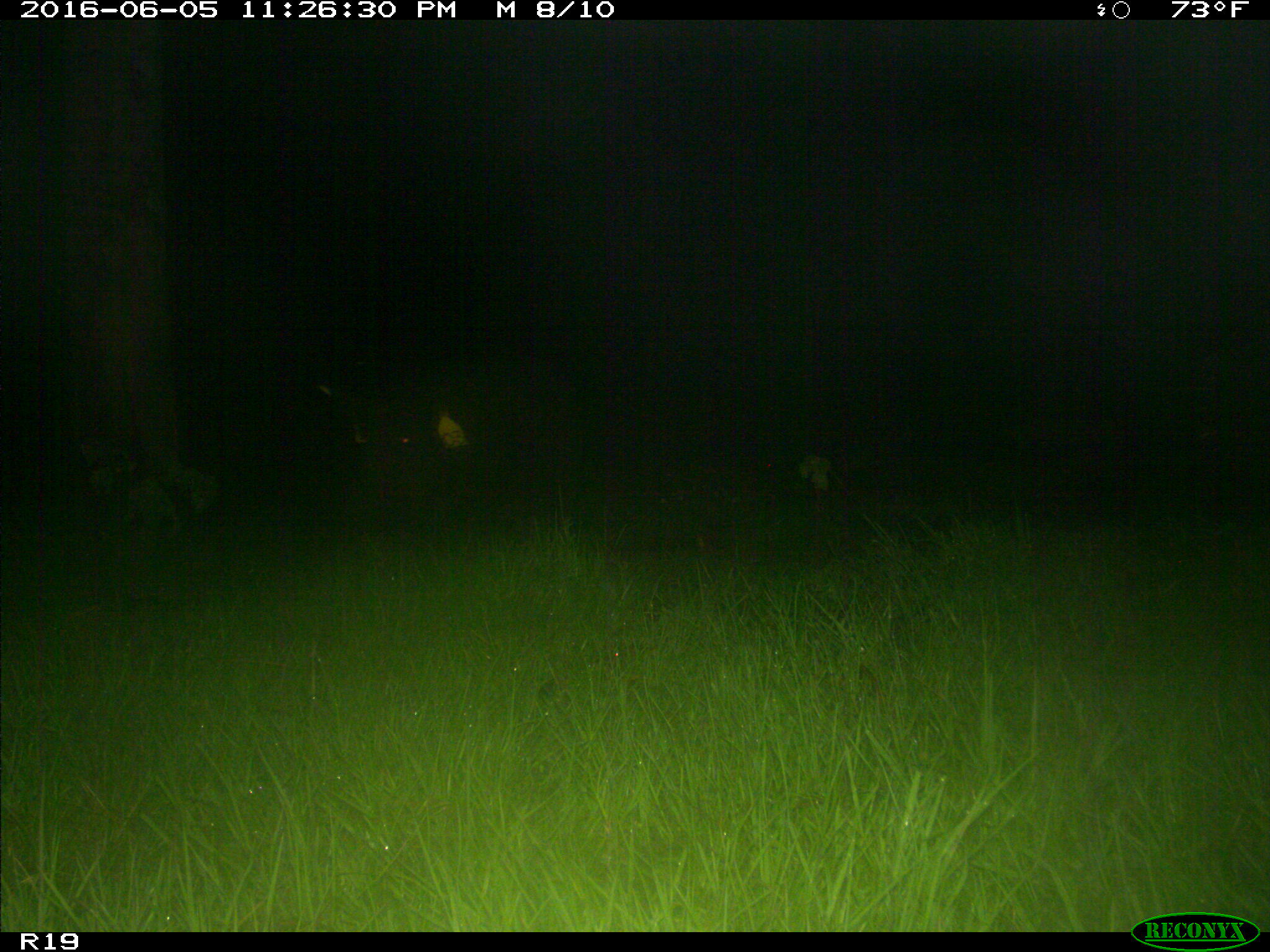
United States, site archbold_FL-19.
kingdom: Animalia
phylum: Chordata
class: Mammalia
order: Artiodactyla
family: Suidae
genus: Sus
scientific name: Sus scrofa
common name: wild boar